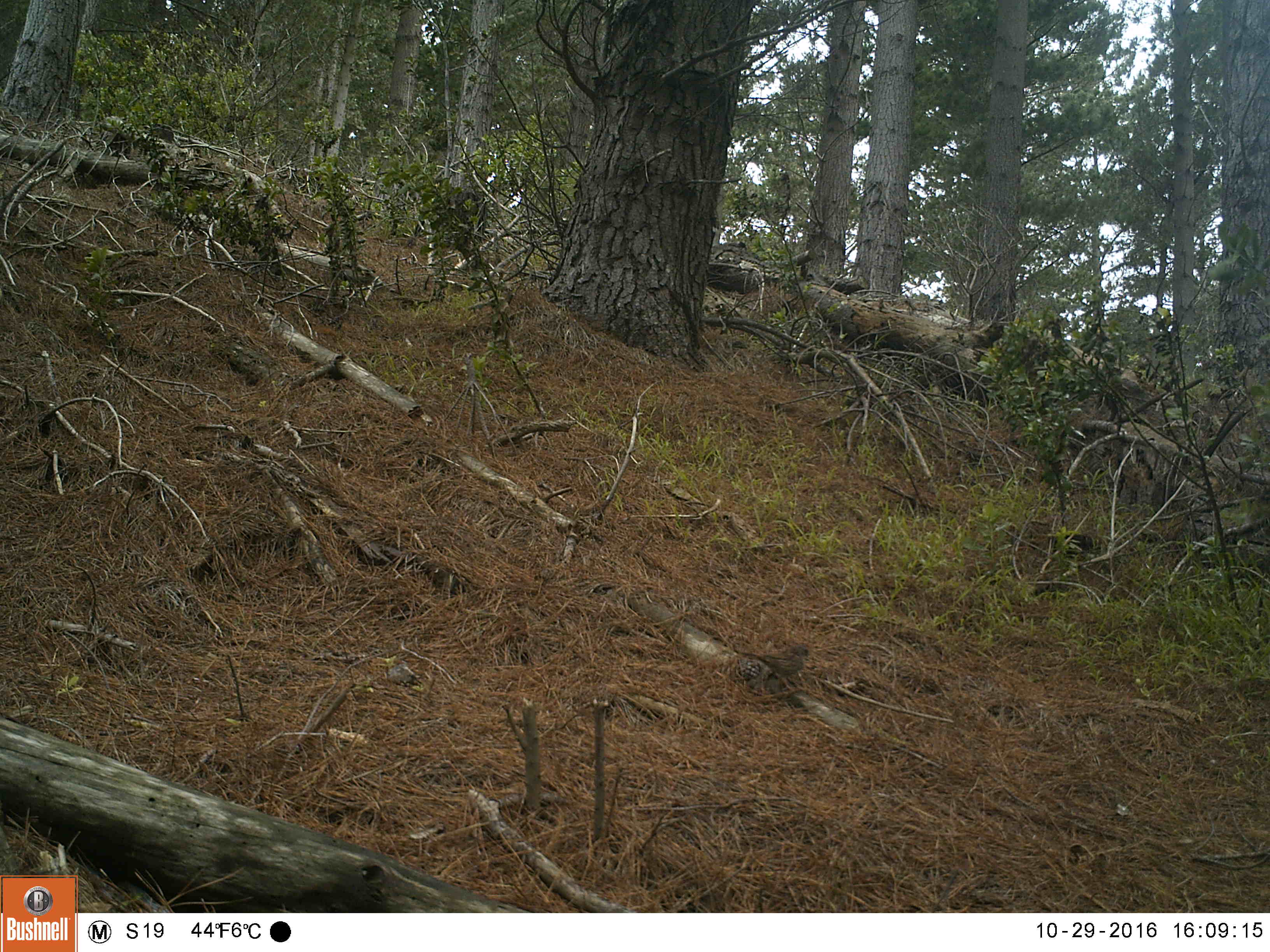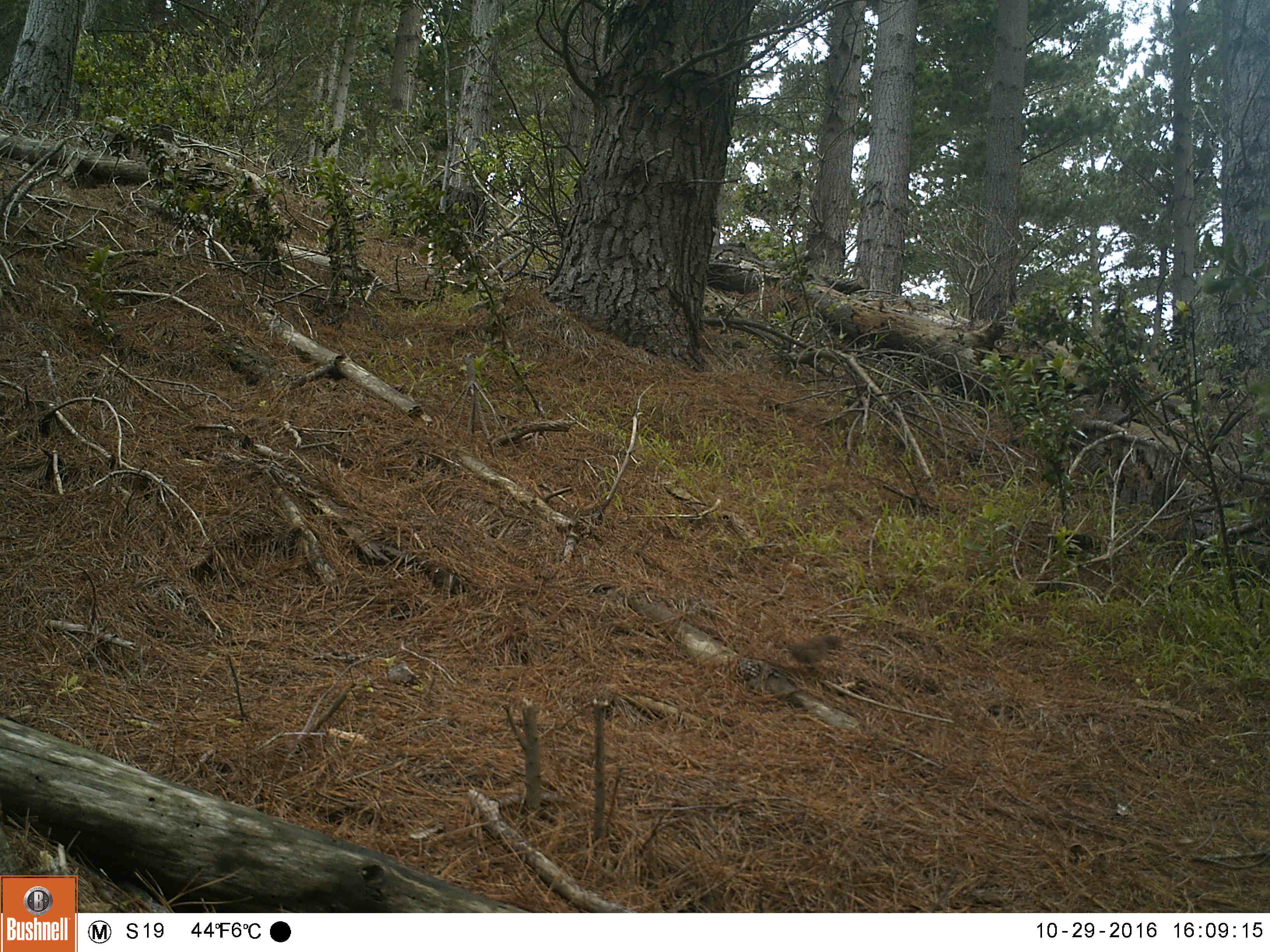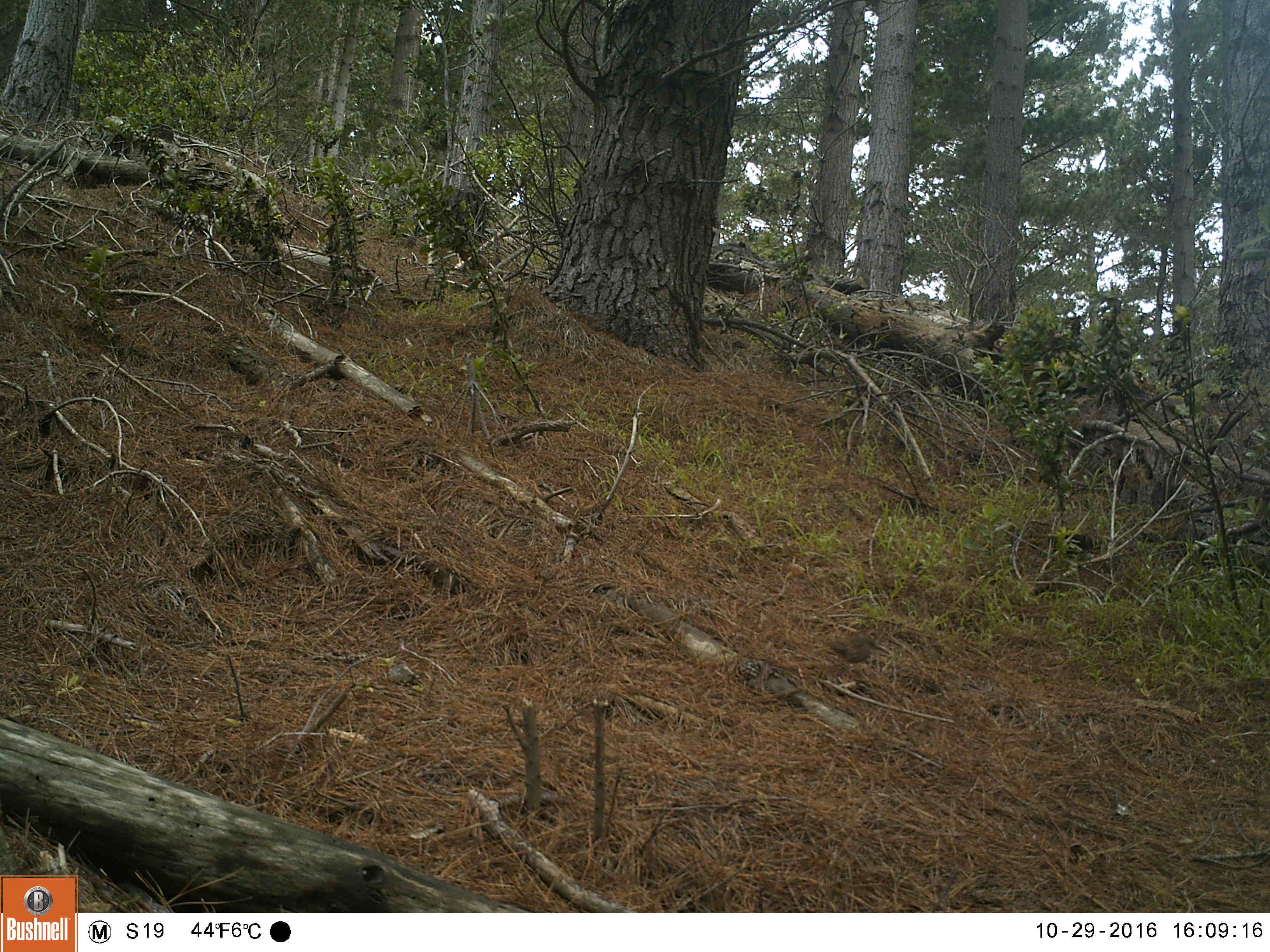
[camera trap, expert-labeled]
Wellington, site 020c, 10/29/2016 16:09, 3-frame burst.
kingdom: Animalia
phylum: Chordata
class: Aves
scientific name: Aves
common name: bird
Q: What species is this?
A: Bird (Aves).